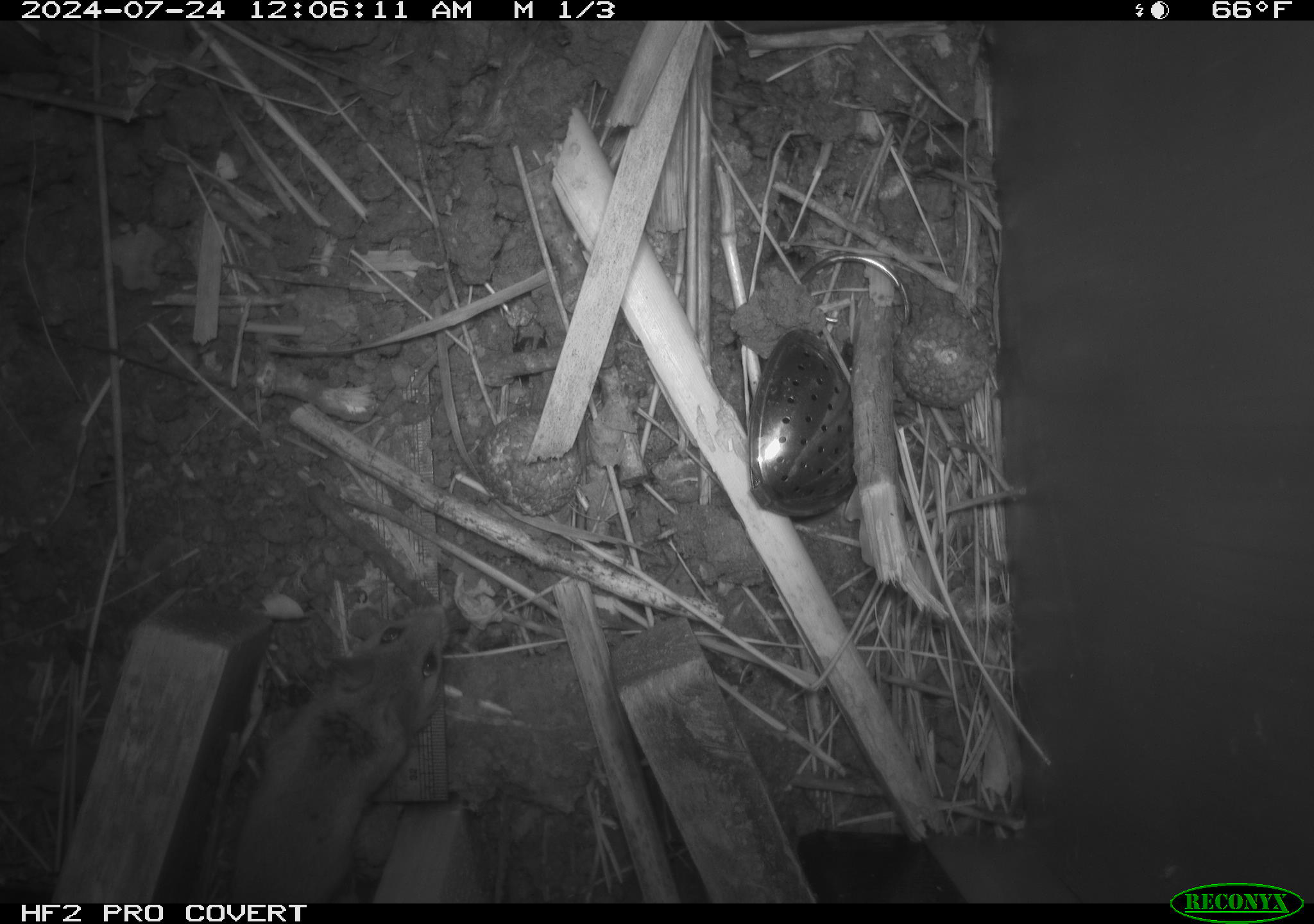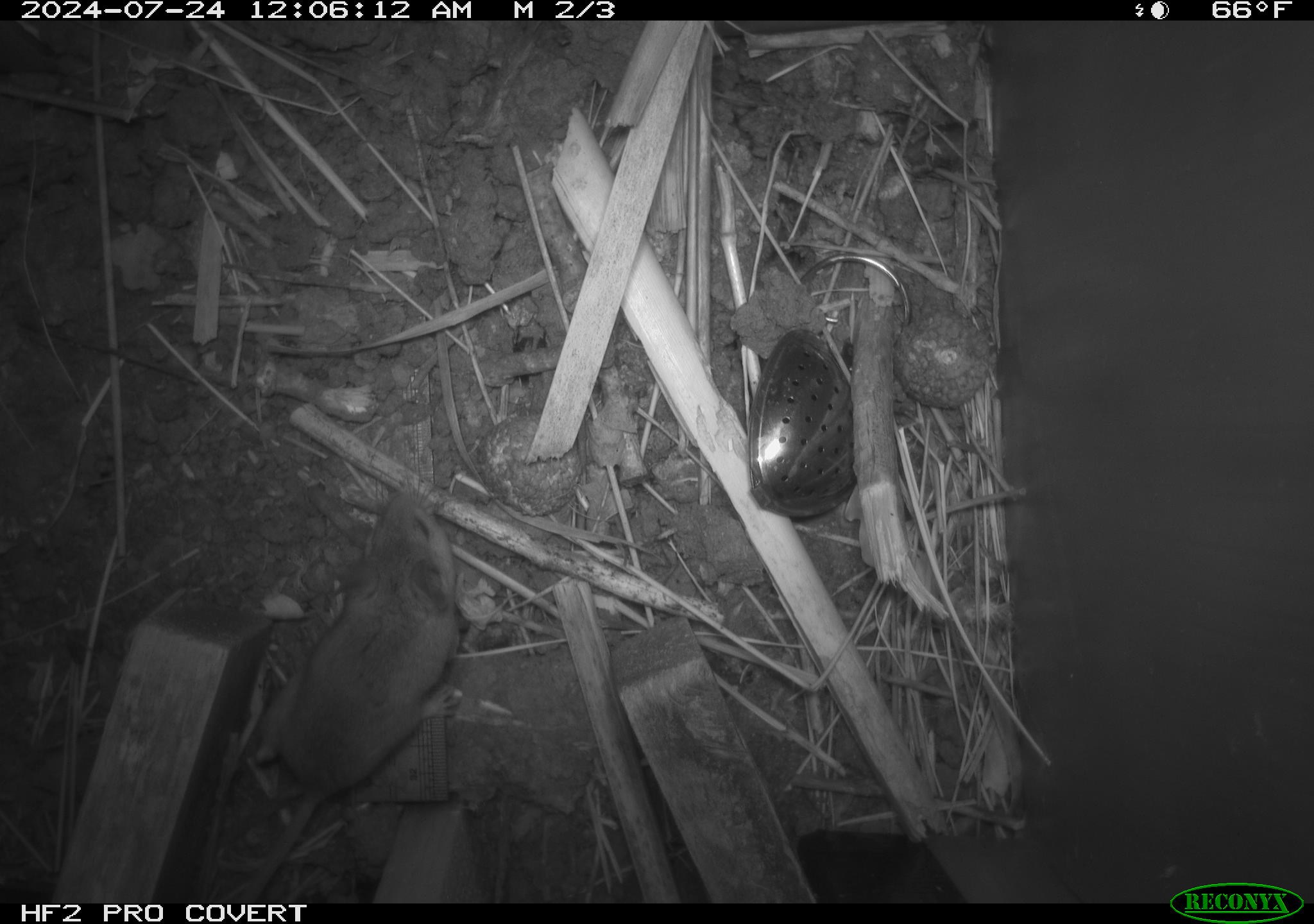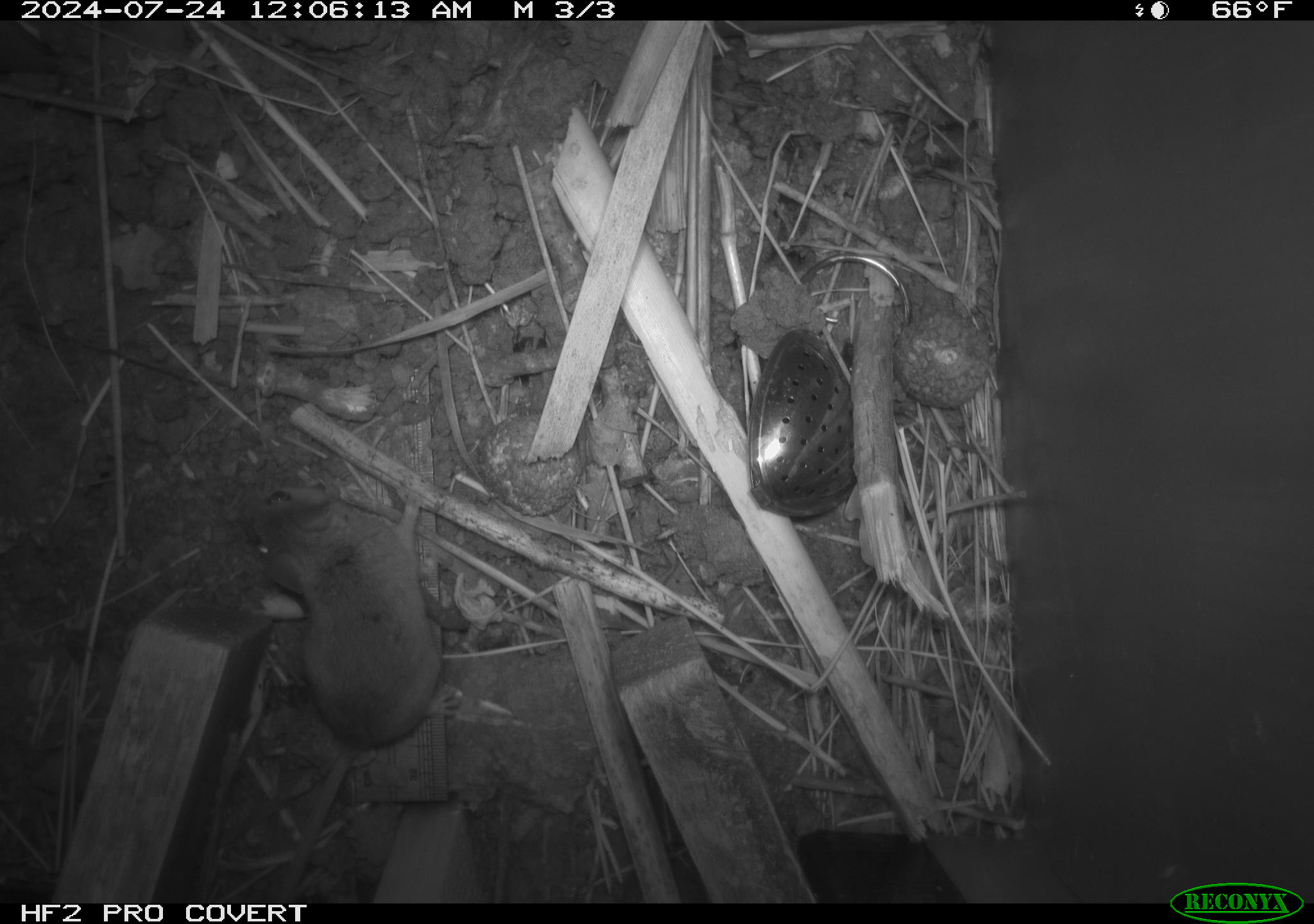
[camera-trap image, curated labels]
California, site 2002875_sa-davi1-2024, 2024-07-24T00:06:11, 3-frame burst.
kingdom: Animalia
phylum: Chordata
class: Mammalia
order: Rodentia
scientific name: Rodentia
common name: mouse species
Mouse species (Rodentia).